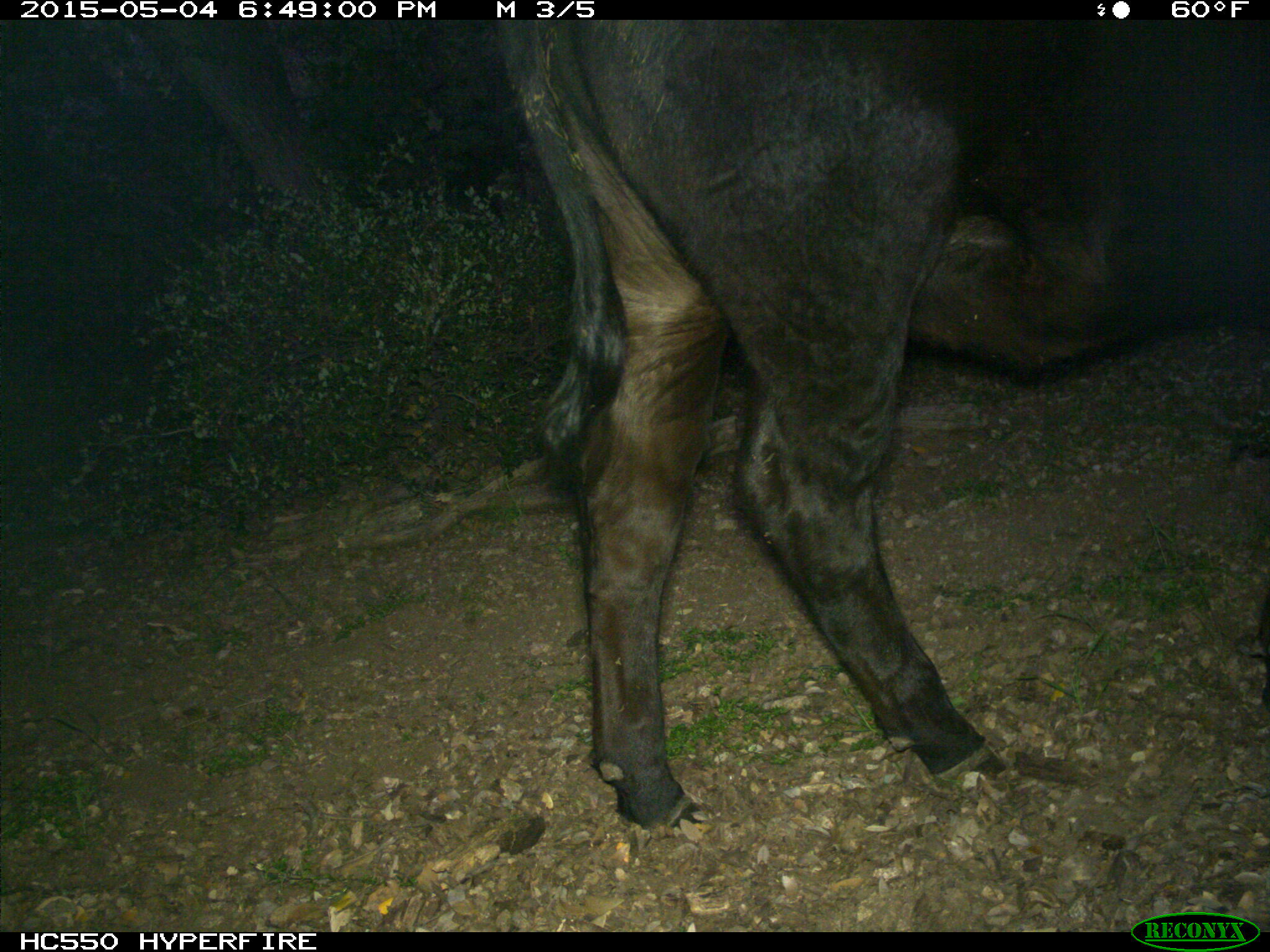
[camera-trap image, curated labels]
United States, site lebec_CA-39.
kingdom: Animalia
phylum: Chordata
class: Mammalia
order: Artiodactyla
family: Bovidae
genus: Bos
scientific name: Bos taurus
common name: domestic cow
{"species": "Bos taurus (domestic cow)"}